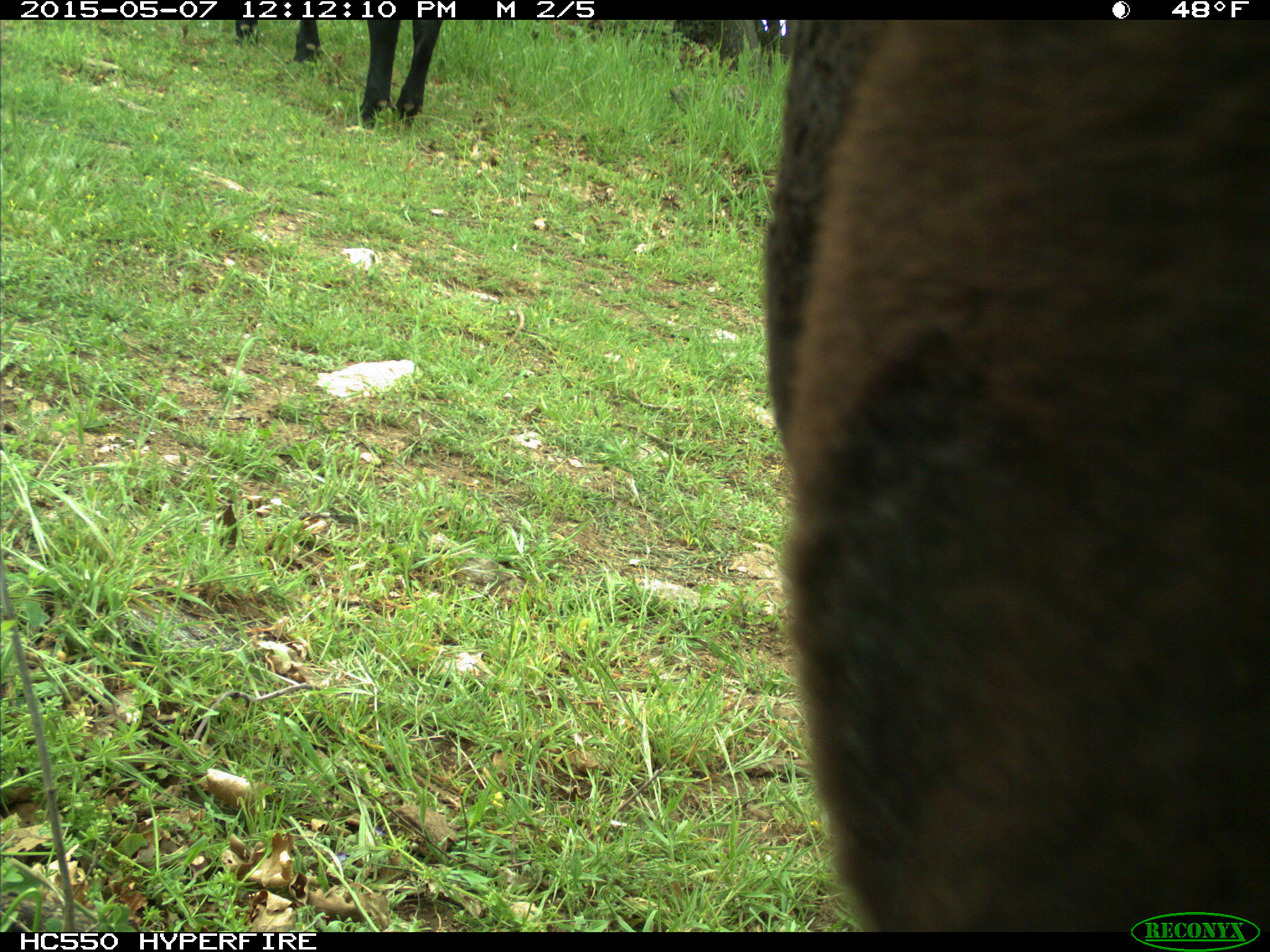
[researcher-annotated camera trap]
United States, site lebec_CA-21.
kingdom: Animalia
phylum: Chordata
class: Mammalia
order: Artiodactyla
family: Bovidae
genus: Bos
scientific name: Bos taurus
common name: domestic cow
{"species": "Bos taurus (domestic cow)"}